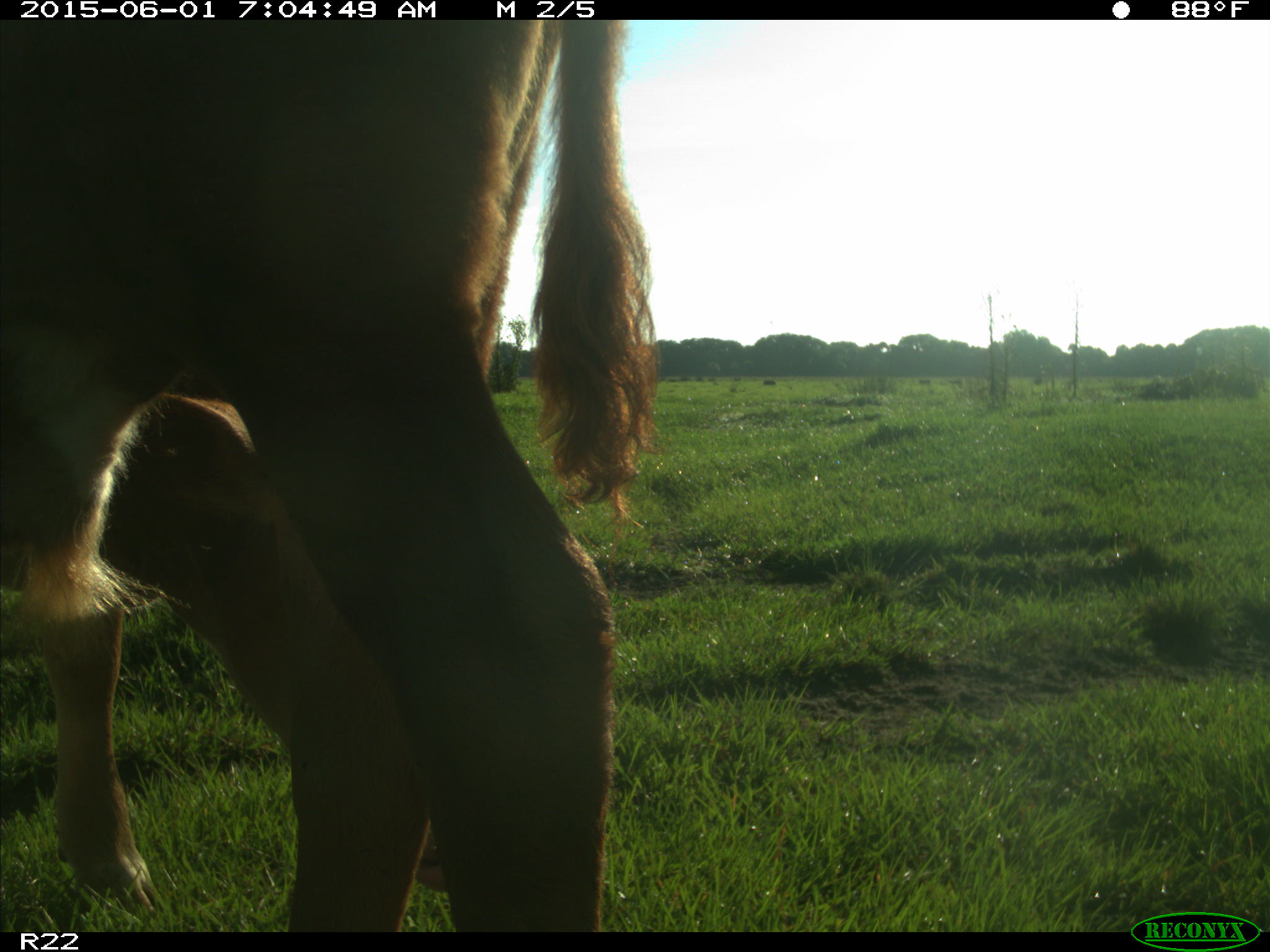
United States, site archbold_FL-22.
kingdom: Animalia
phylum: Chordata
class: Mammalia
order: Artiodactyla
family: Bovidae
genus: Bos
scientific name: Bos taurus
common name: domestic cow